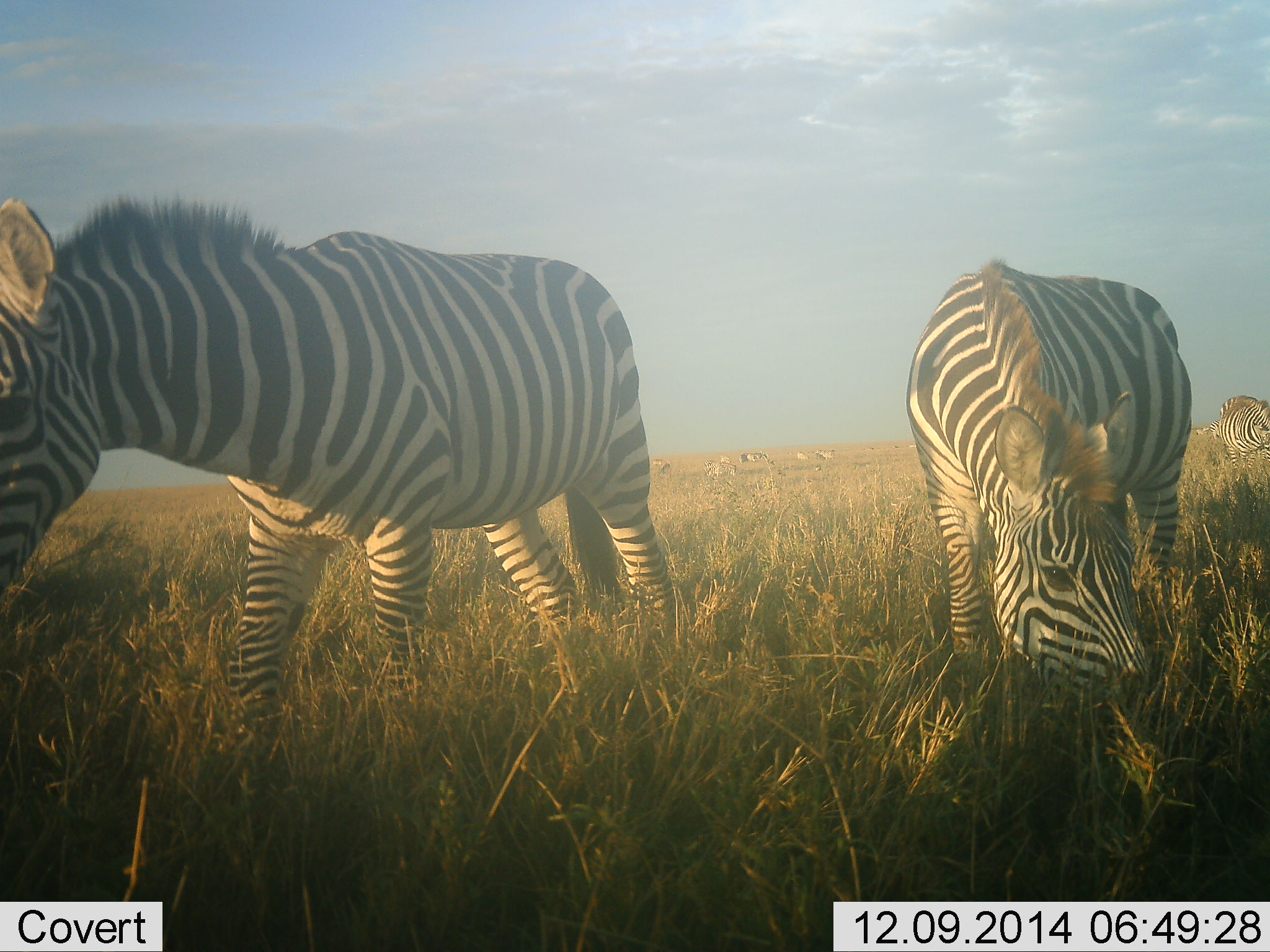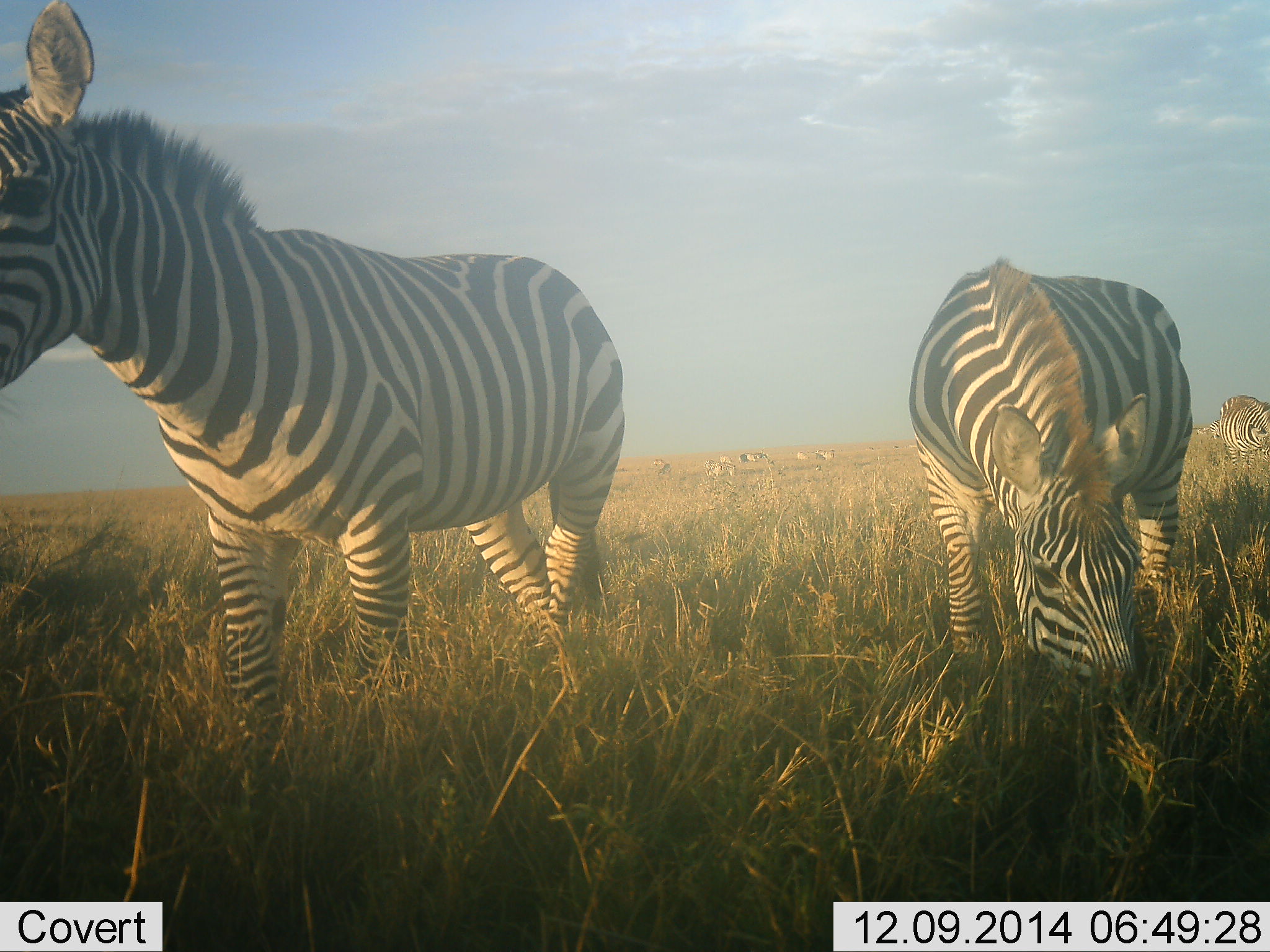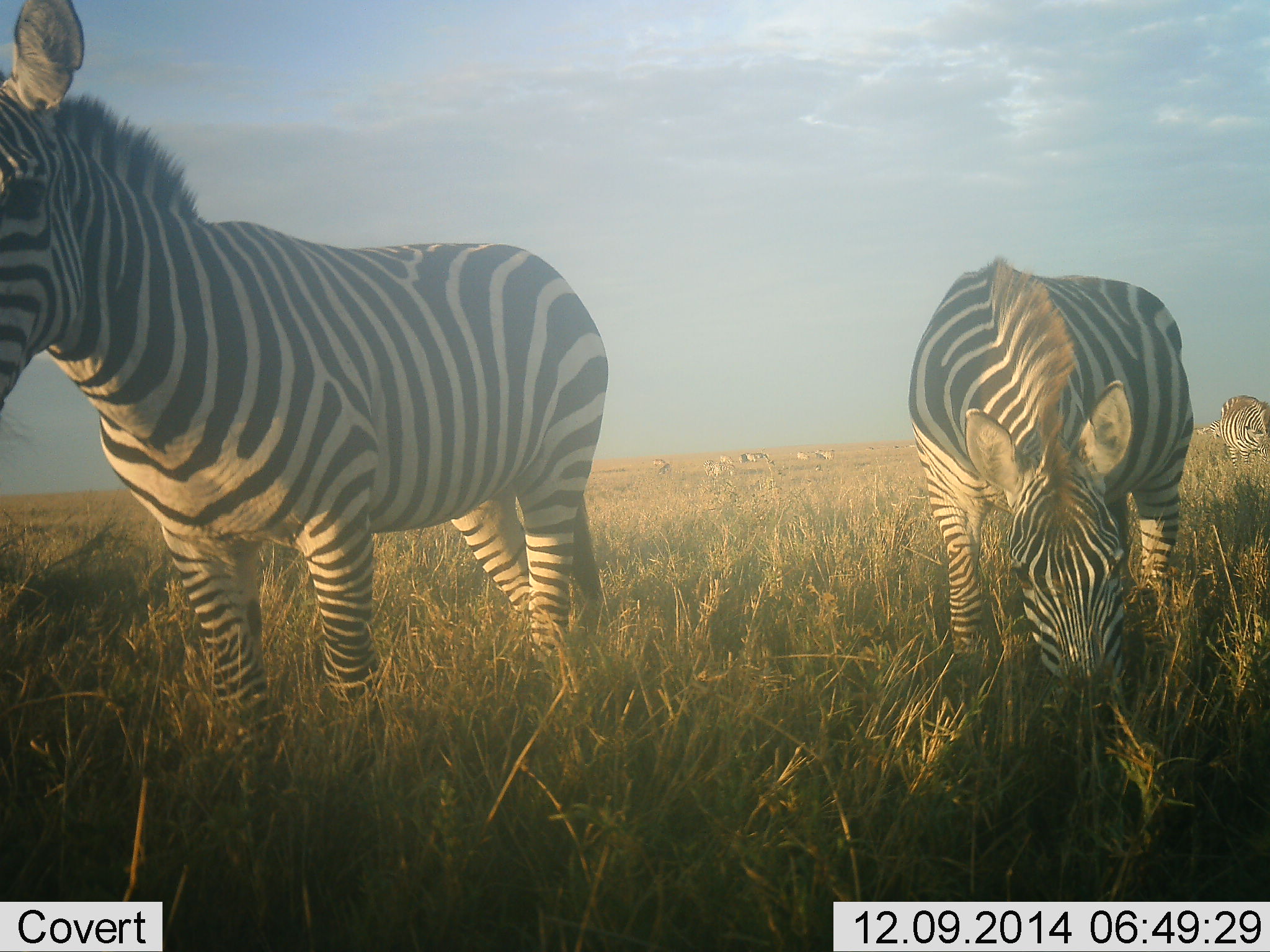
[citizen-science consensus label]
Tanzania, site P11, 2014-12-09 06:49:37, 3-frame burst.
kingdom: Animalia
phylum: Chordata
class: Mammalia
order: Perissodactyla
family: Equidae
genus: Equus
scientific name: Equus quagga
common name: plains zebra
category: zebra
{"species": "zebra (plains zebra) (Equus quagga)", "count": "3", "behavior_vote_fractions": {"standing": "60%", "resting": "0%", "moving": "0%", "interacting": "0%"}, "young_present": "0%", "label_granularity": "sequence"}